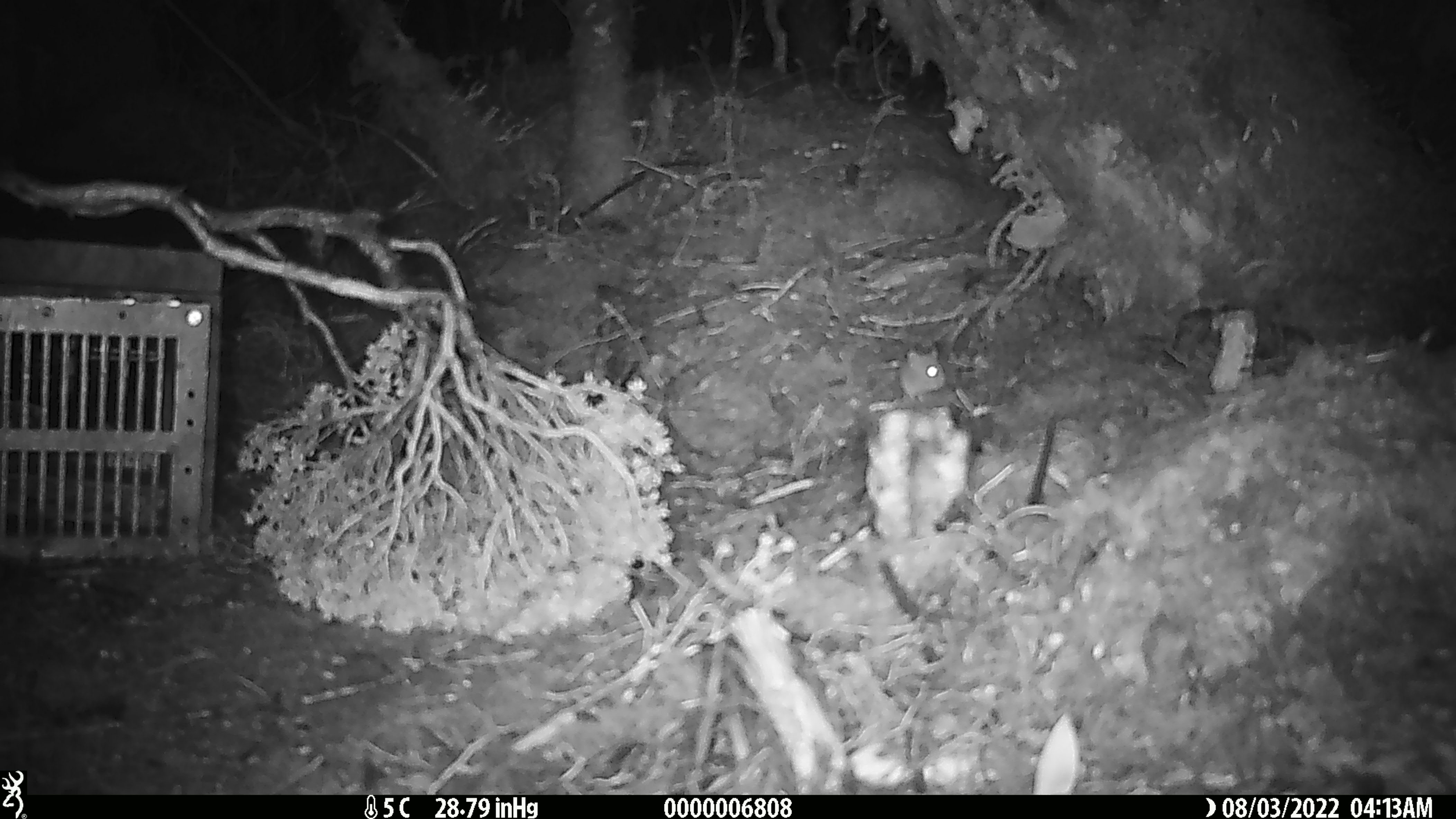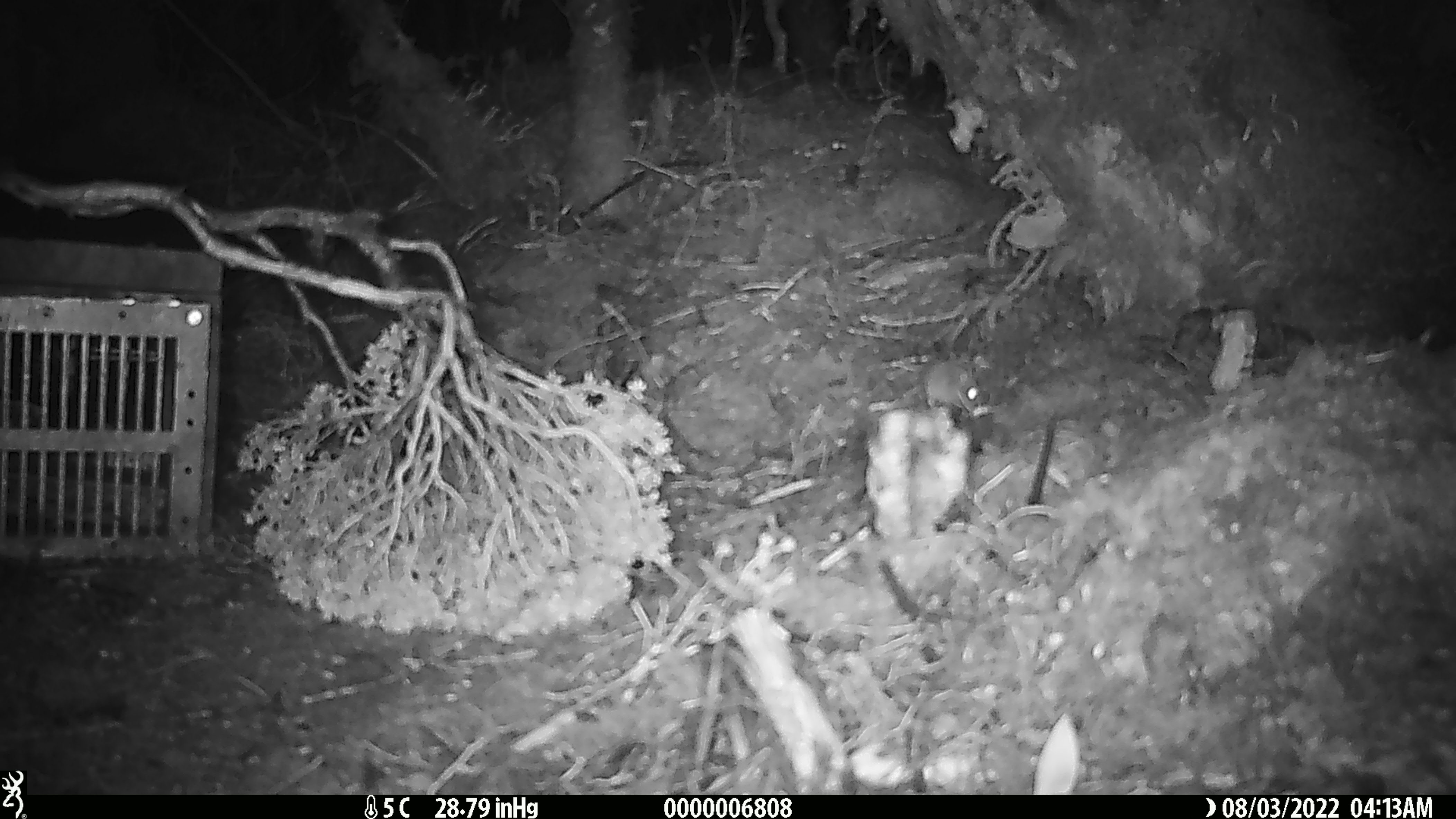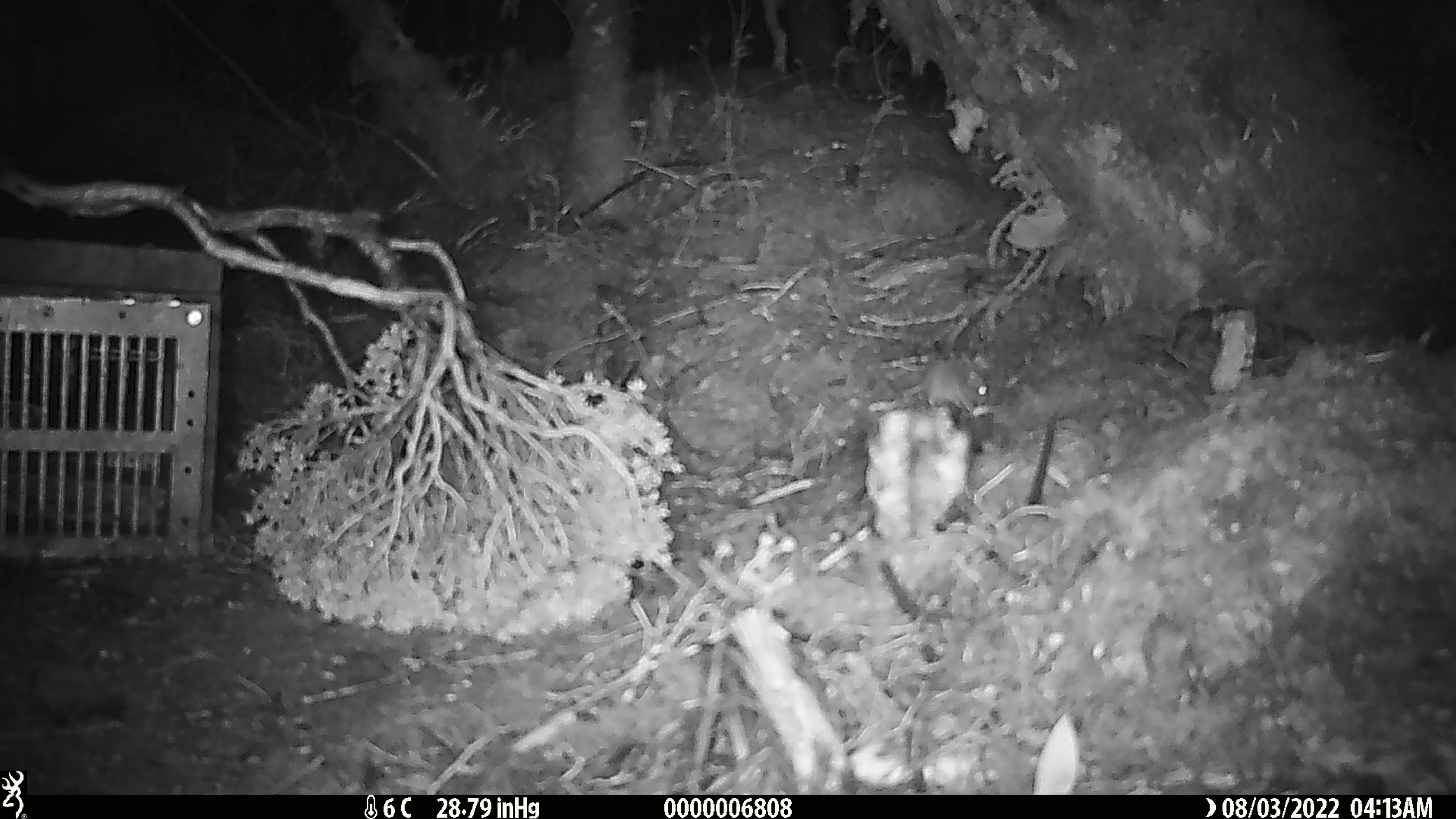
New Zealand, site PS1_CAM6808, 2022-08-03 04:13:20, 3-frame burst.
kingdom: Animalia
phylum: Chordata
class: Mammalia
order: Rodentia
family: Muridae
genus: Mus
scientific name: Mus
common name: mouse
Mouse (Mus).